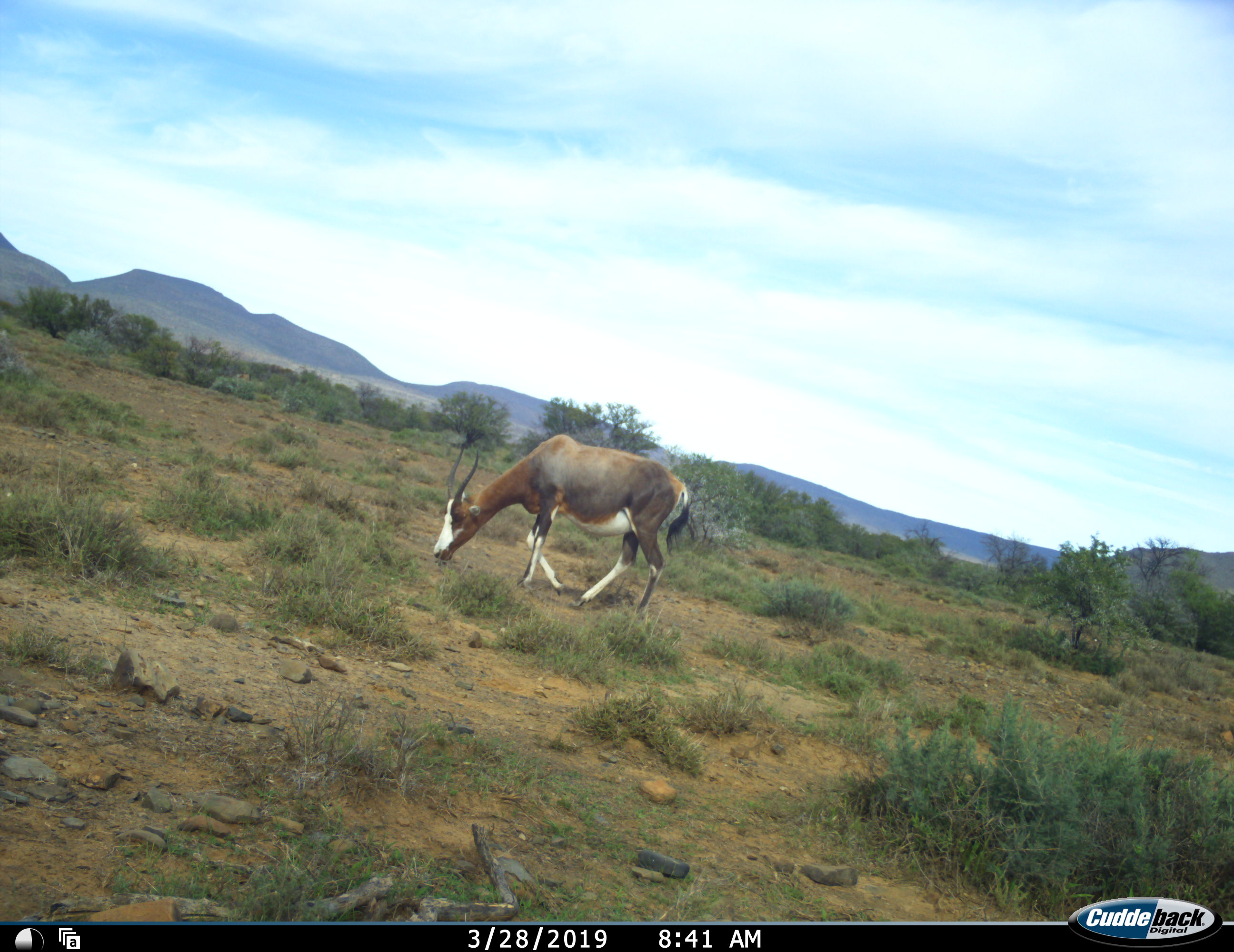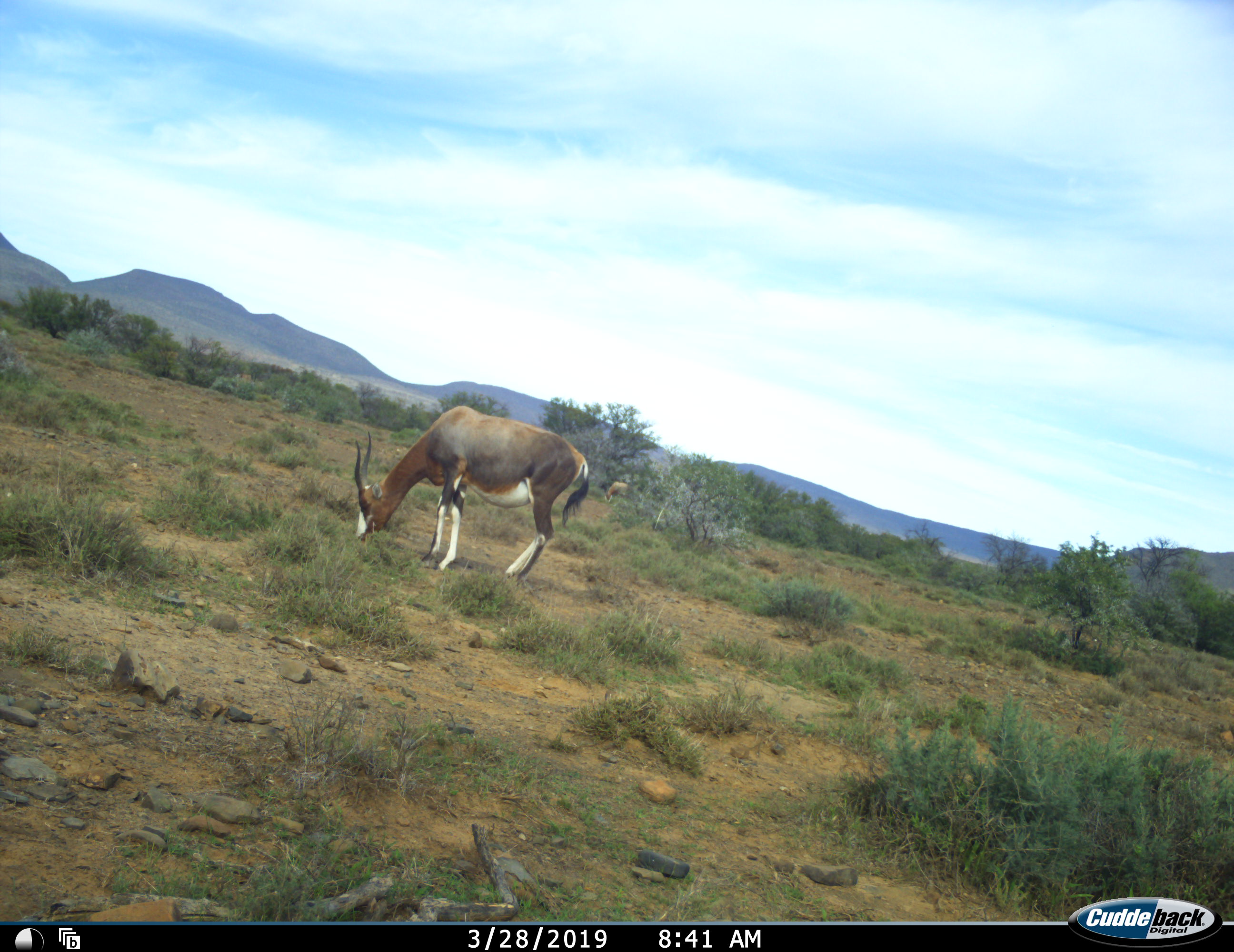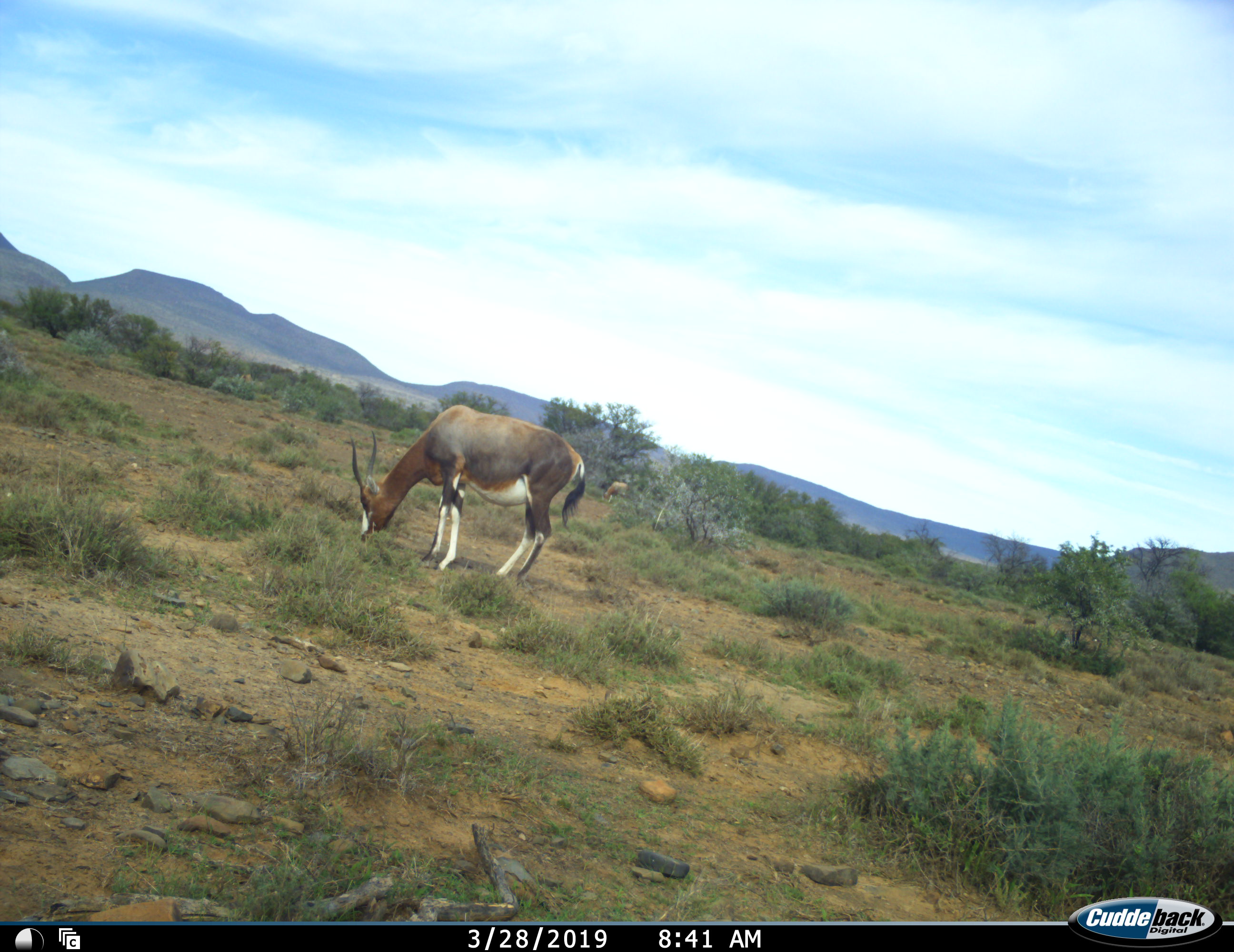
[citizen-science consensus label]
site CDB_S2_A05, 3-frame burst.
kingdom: Animalia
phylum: Chordata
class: Mammalia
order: Artiodactyla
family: Bovidae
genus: Damaliscus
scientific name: Damaliscus pygargus phillipsi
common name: blesbok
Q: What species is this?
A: Blesbok (Damaliscus pygargus phillipsi).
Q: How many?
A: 2.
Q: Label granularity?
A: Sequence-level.